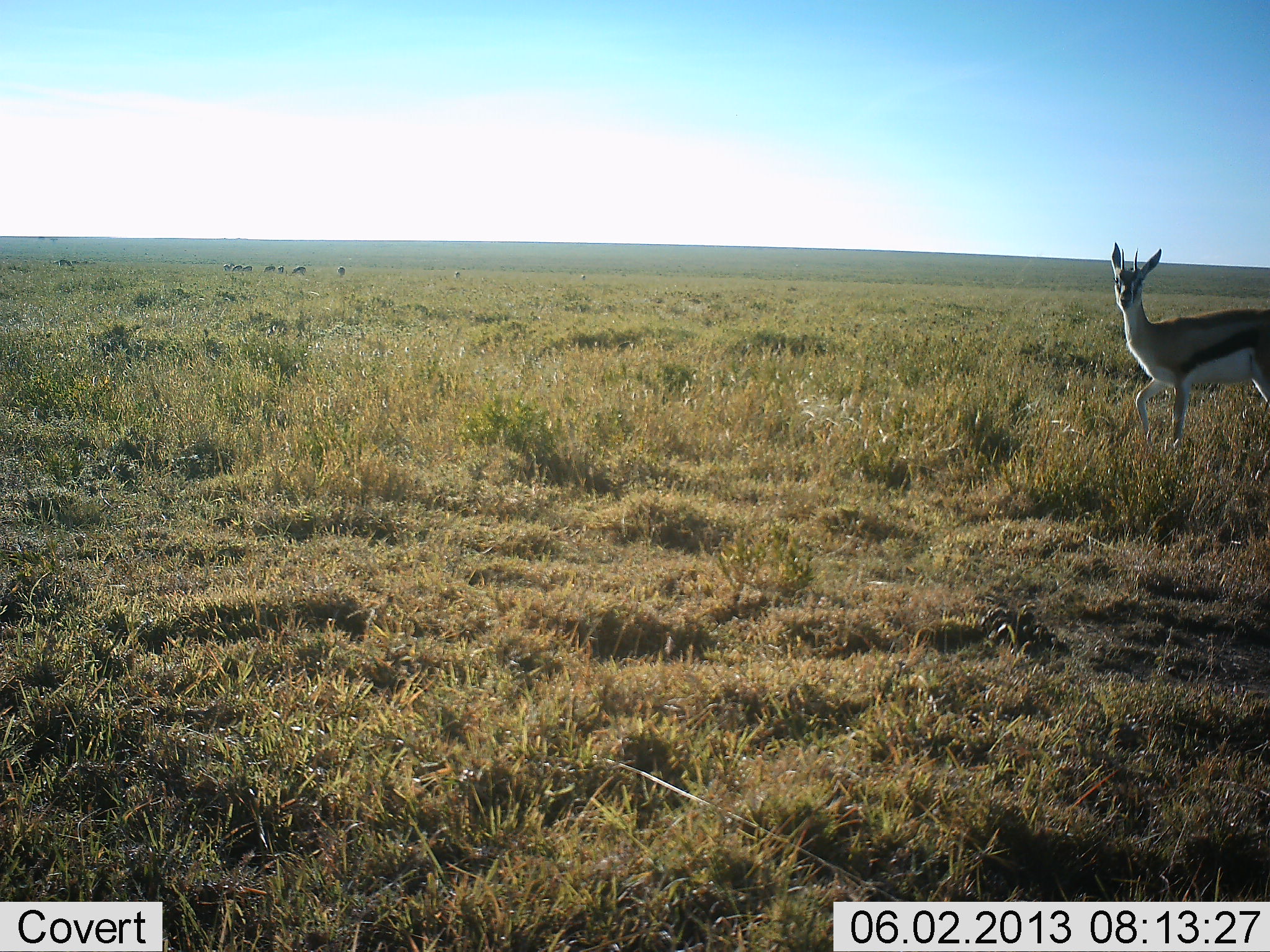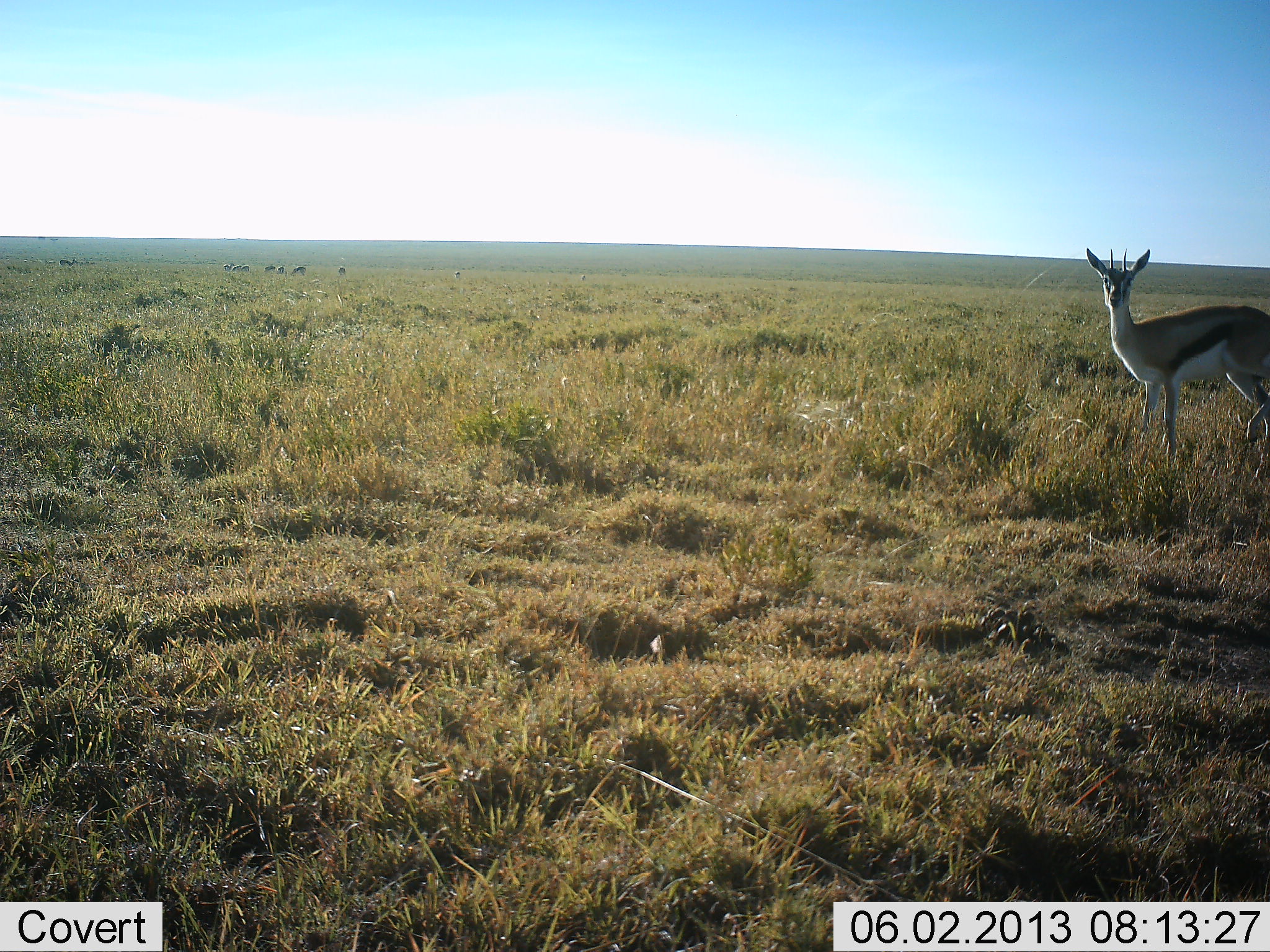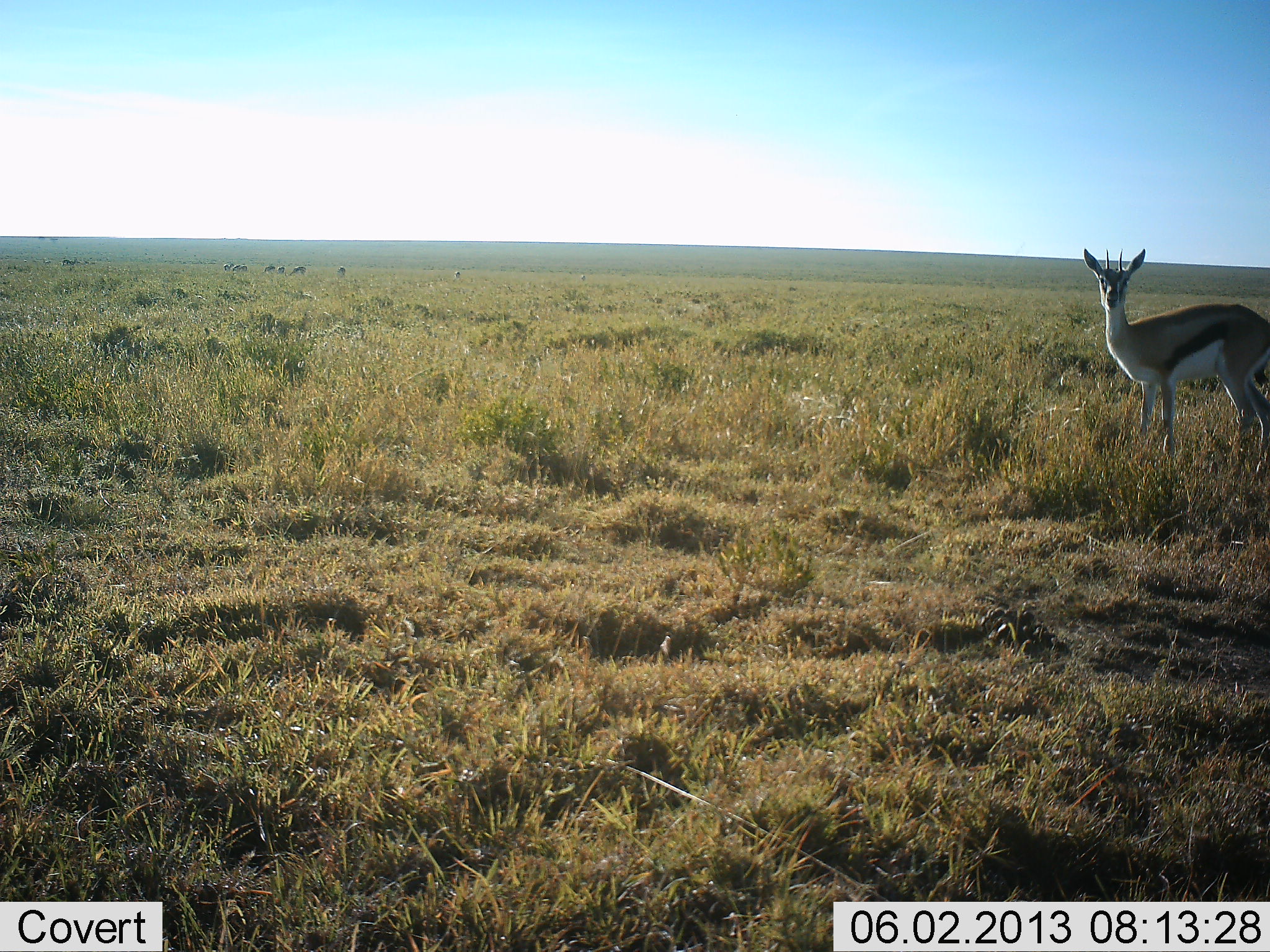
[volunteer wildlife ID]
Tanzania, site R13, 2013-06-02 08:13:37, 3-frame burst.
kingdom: Animalia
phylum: Chordata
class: Mammalia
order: Artiodactyla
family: Bovidae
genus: Eudorcas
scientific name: Eudorcas thomsonii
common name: thomson's gazelle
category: gazellethomsons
Gazellethomsons (thomson's gazelle) (Eudorcas thomsonii), count 1. Behavior (volunteer vote fractions): standing 83%, resting 0%, moving 20%, interacting 0%. Young present (vote fraction): 3%. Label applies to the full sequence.